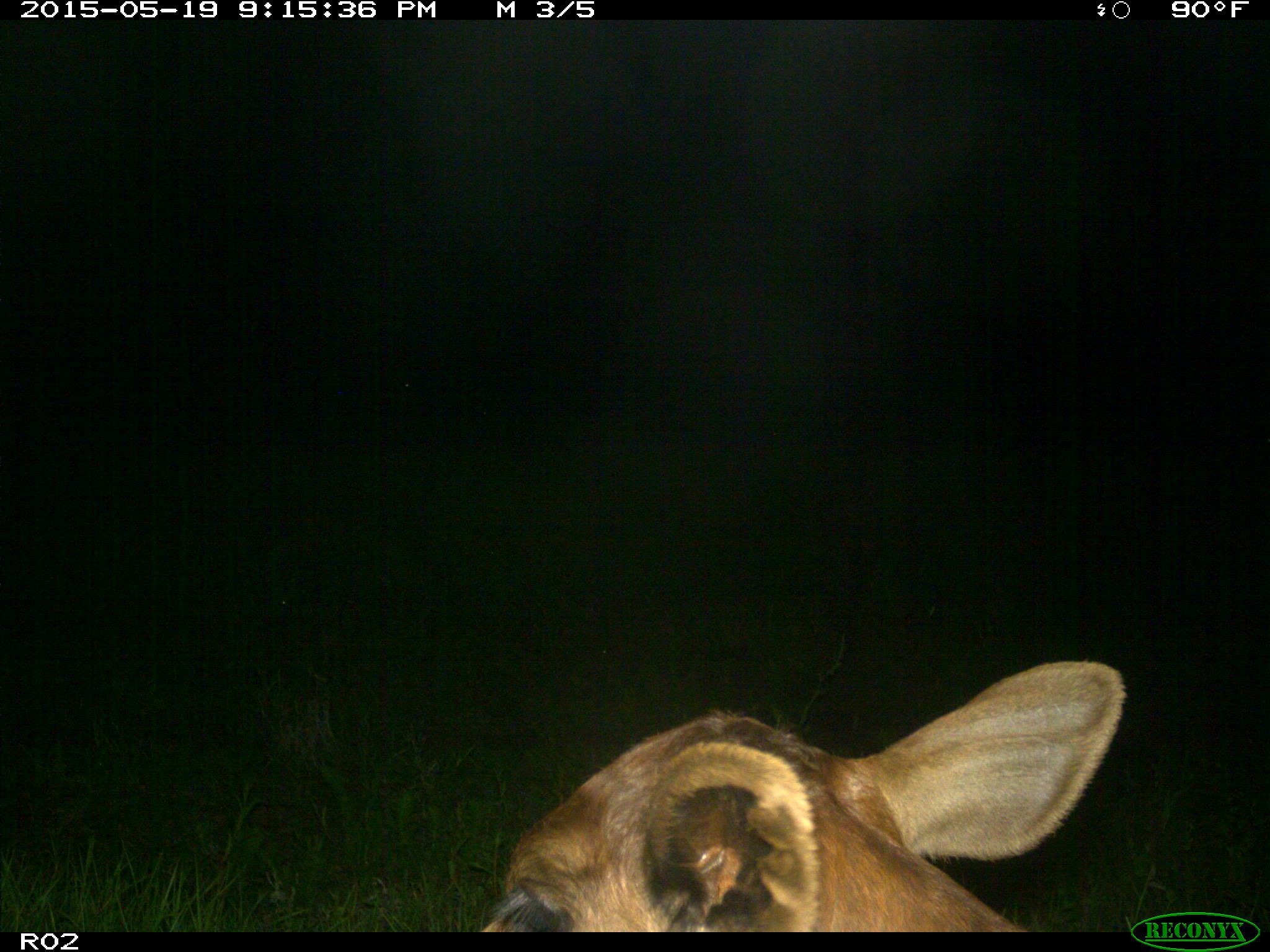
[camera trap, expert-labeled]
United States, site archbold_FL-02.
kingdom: Animalia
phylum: Chordata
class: Mammalia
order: Artiodactyla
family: Bovidae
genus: Bos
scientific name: Bos taurus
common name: domestic cow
Bos taurus (domestic cow).